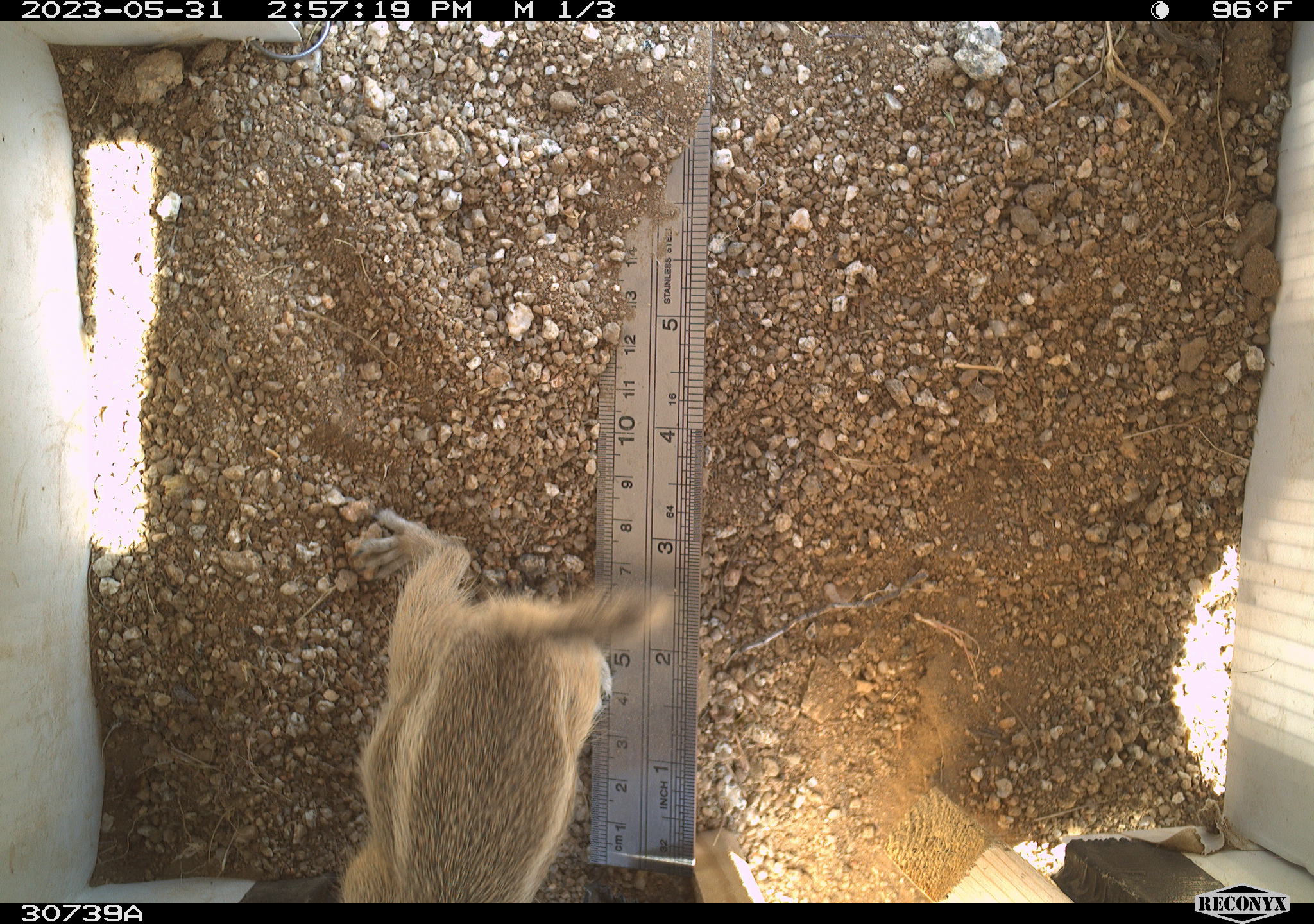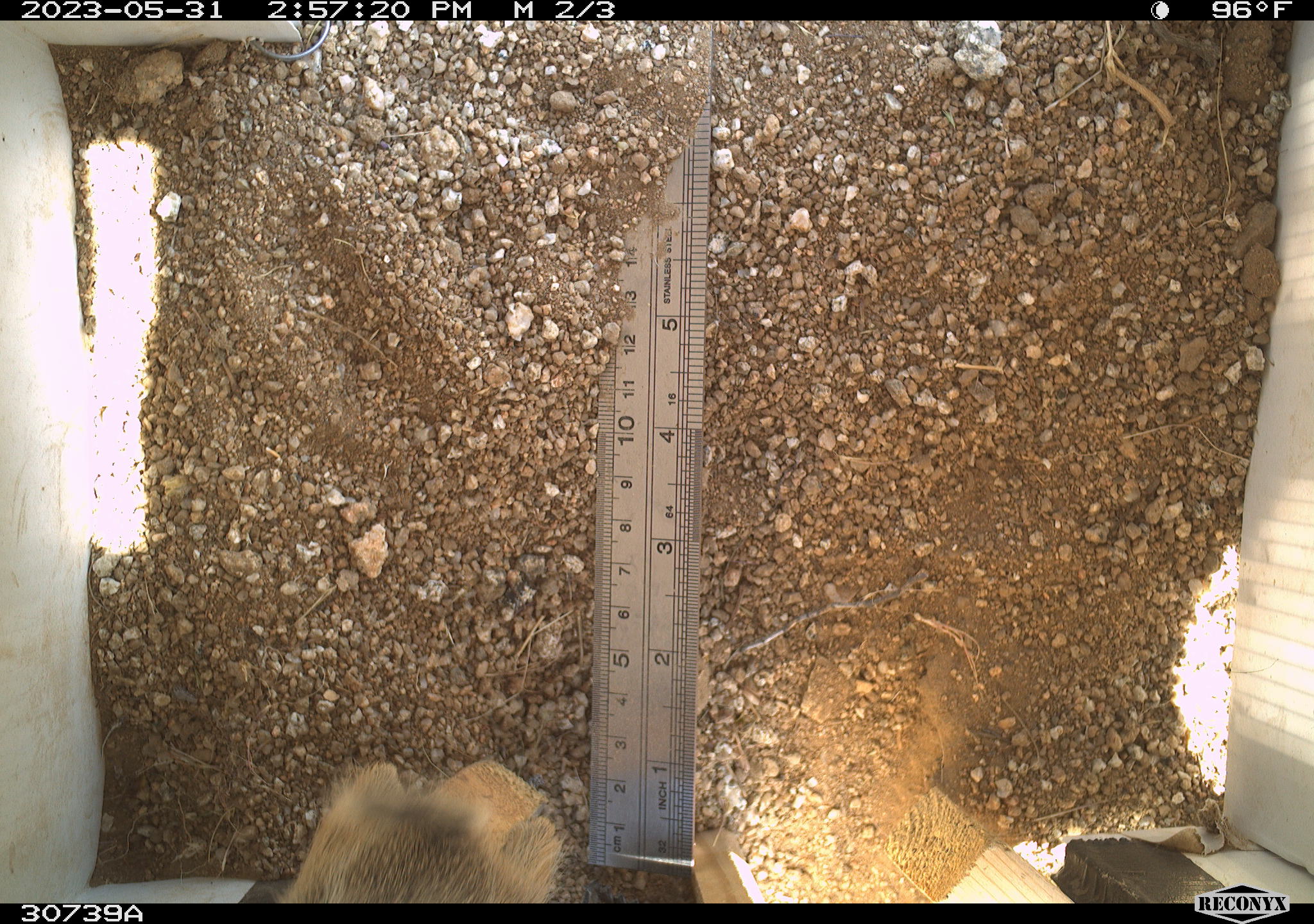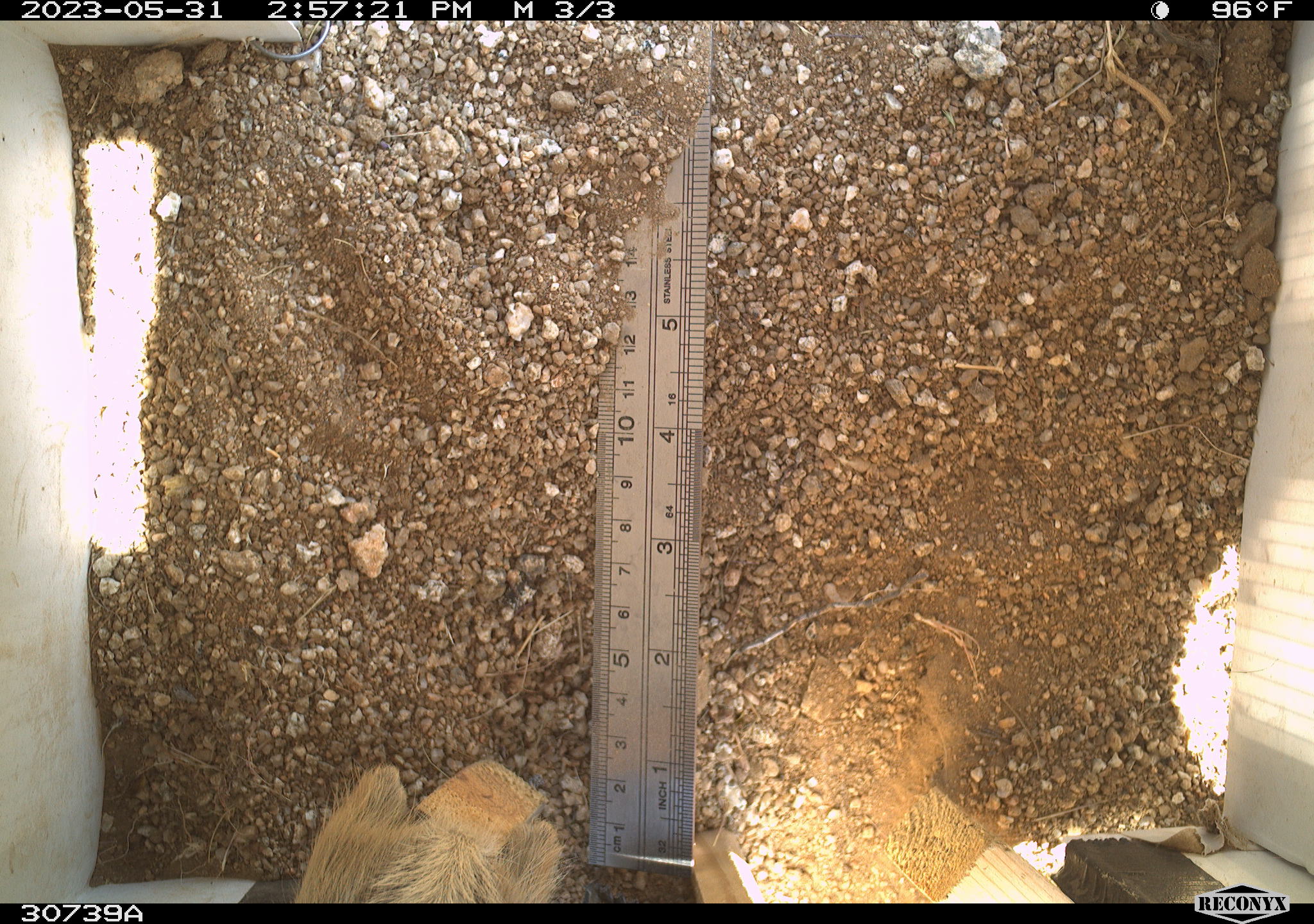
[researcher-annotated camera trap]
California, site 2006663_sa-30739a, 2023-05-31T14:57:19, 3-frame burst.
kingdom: Animalia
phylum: Chordata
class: Mammalia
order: Rodentia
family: Sciuridae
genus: Ammospermophilus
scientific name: Ammospermophilus leucurus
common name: white-tailed antelope squirrel